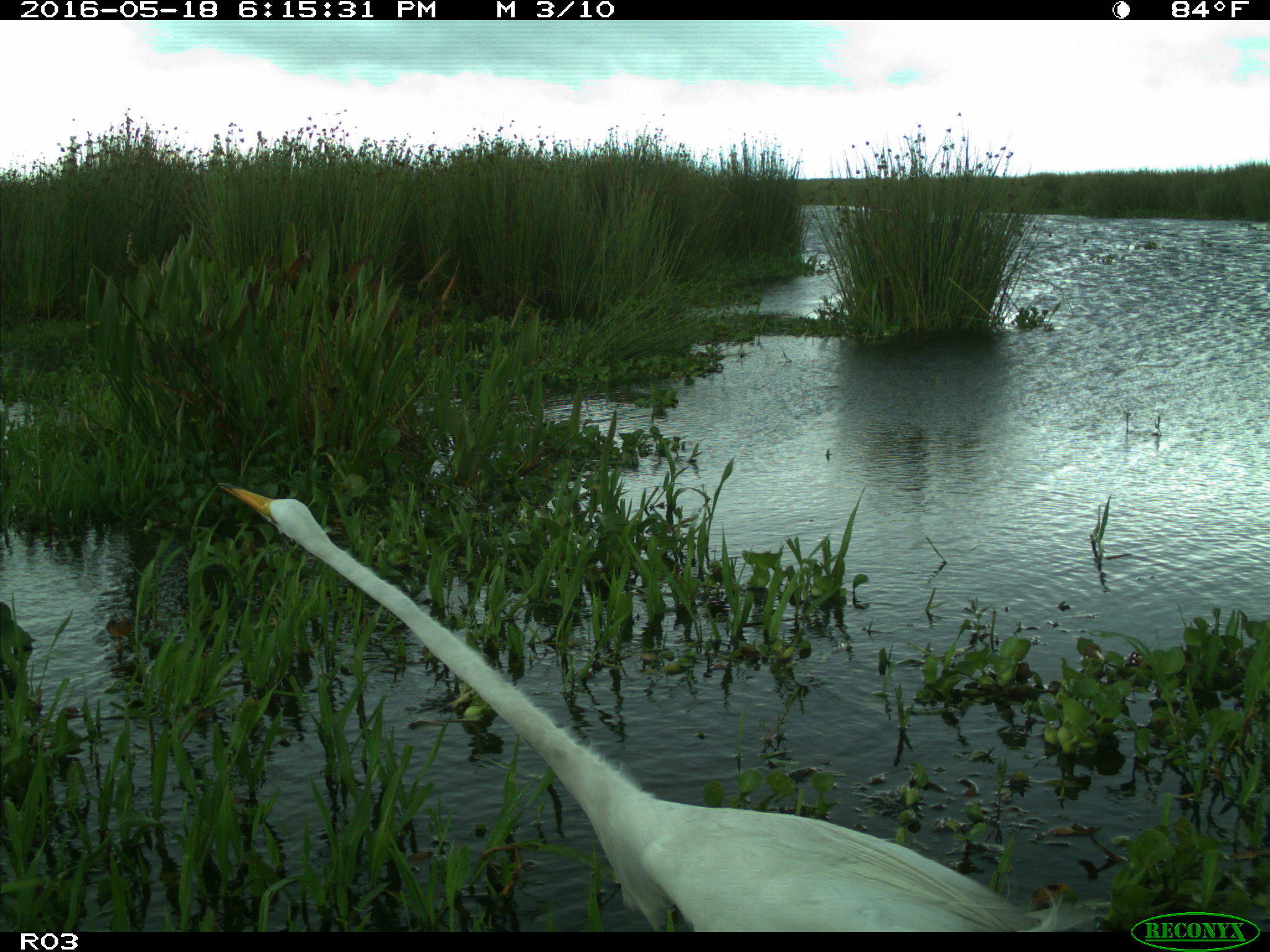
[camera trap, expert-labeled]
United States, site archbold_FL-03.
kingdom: Animalia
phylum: Chordata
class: Aves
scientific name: Aves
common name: birds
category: unidentified bird